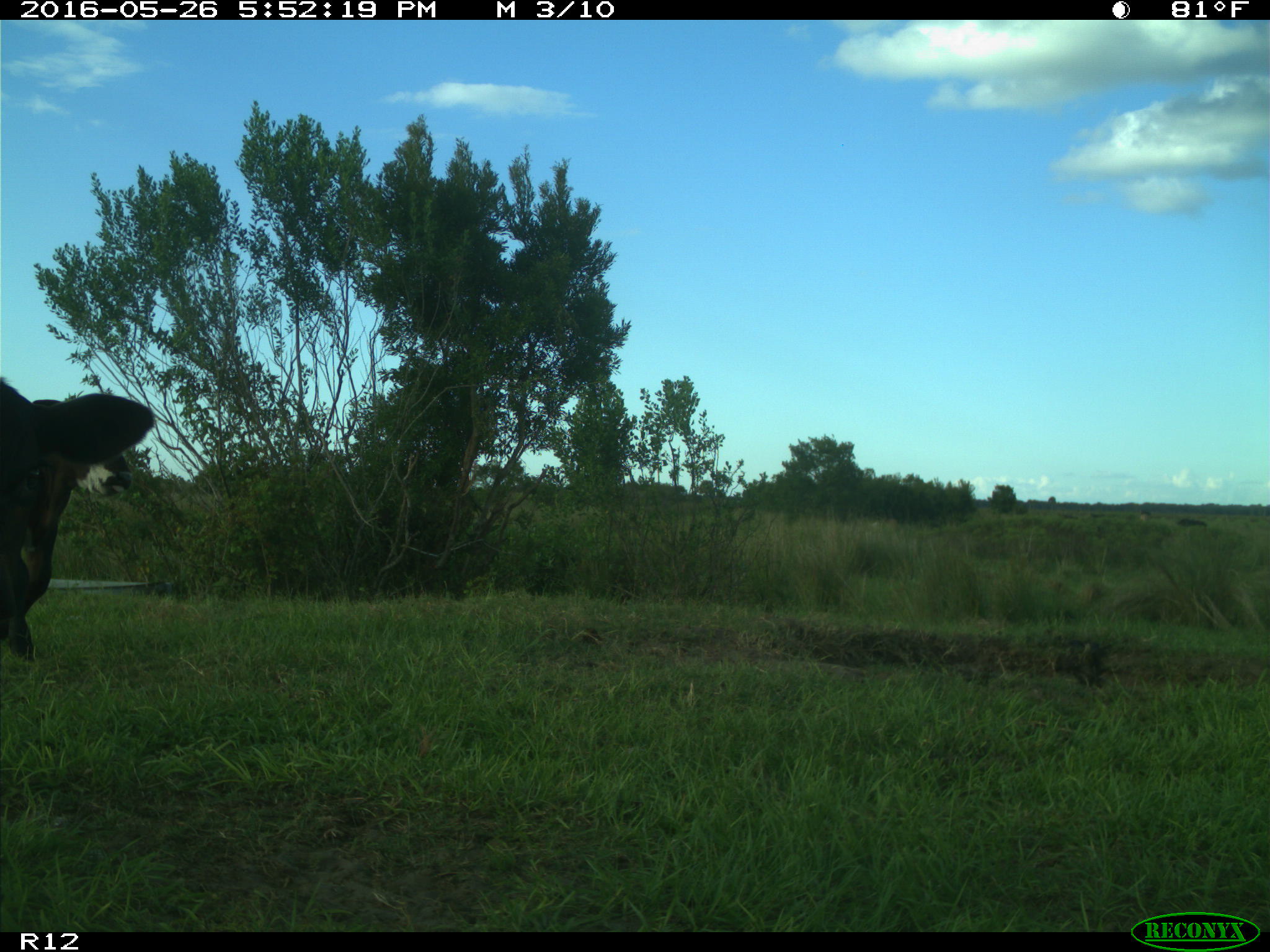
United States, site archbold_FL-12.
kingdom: Animalia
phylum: Chordata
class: Mammalia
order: Artiodactyla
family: Bovidae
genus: Bos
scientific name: Bos taurus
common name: domestic cow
Bos taurus (domestic cow).